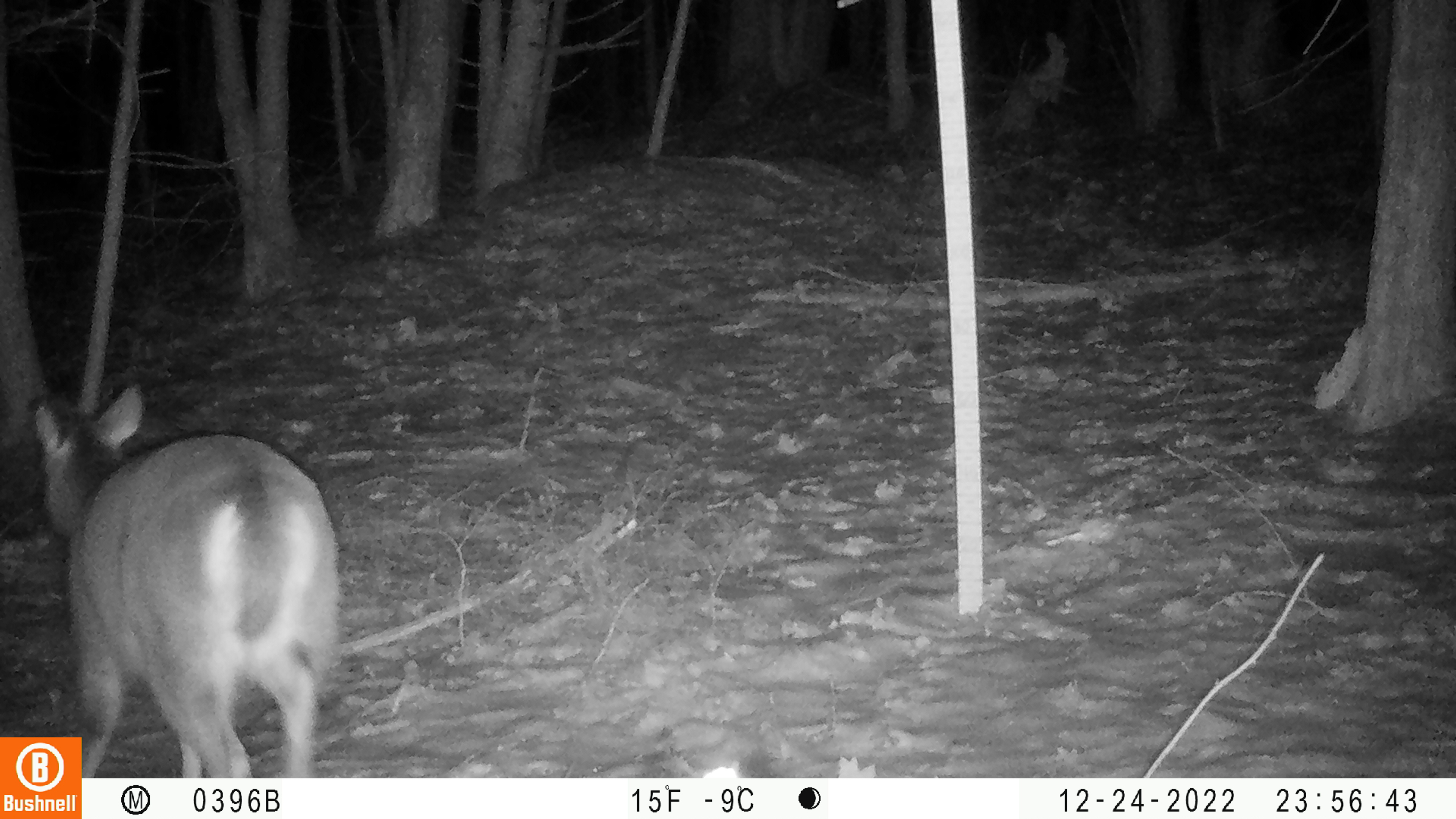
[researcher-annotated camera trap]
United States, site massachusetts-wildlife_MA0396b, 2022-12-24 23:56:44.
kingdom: Animalia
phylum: Chordata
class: Mammalia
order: Artiodactyla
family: Cervidae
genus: Odocoileus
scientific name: Odocoileus virginianus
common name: white-tailed deer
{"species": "white-tailed deer (Odocoileus virginianus)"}